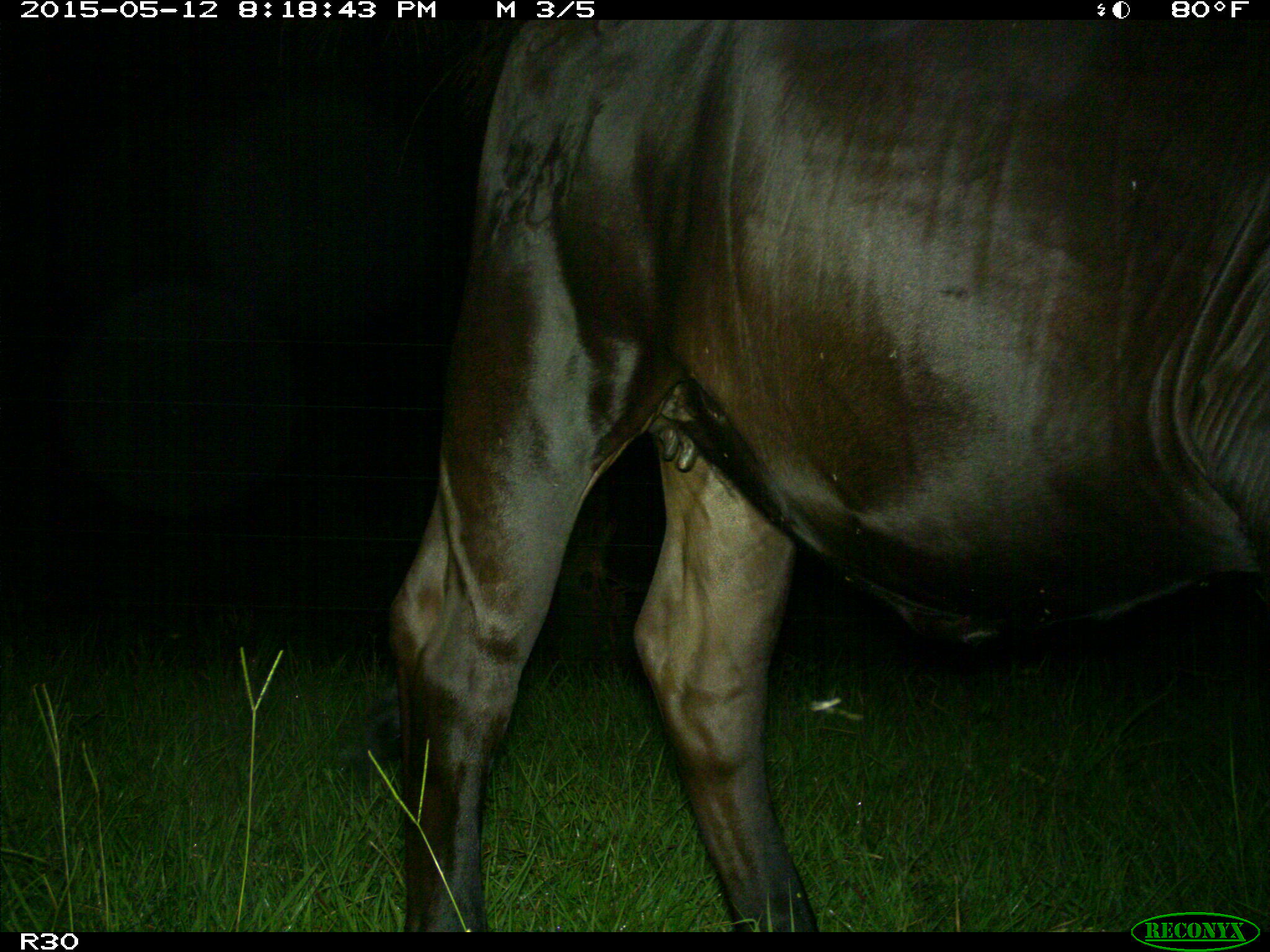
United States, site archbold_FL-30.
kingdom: Animalia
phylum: Chordata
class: Mammalia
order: Artiodactyla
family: Bovidae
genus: Bos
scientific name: Bos taurus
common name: domestic cow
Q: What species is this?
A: Bos taurus (domestic cow).